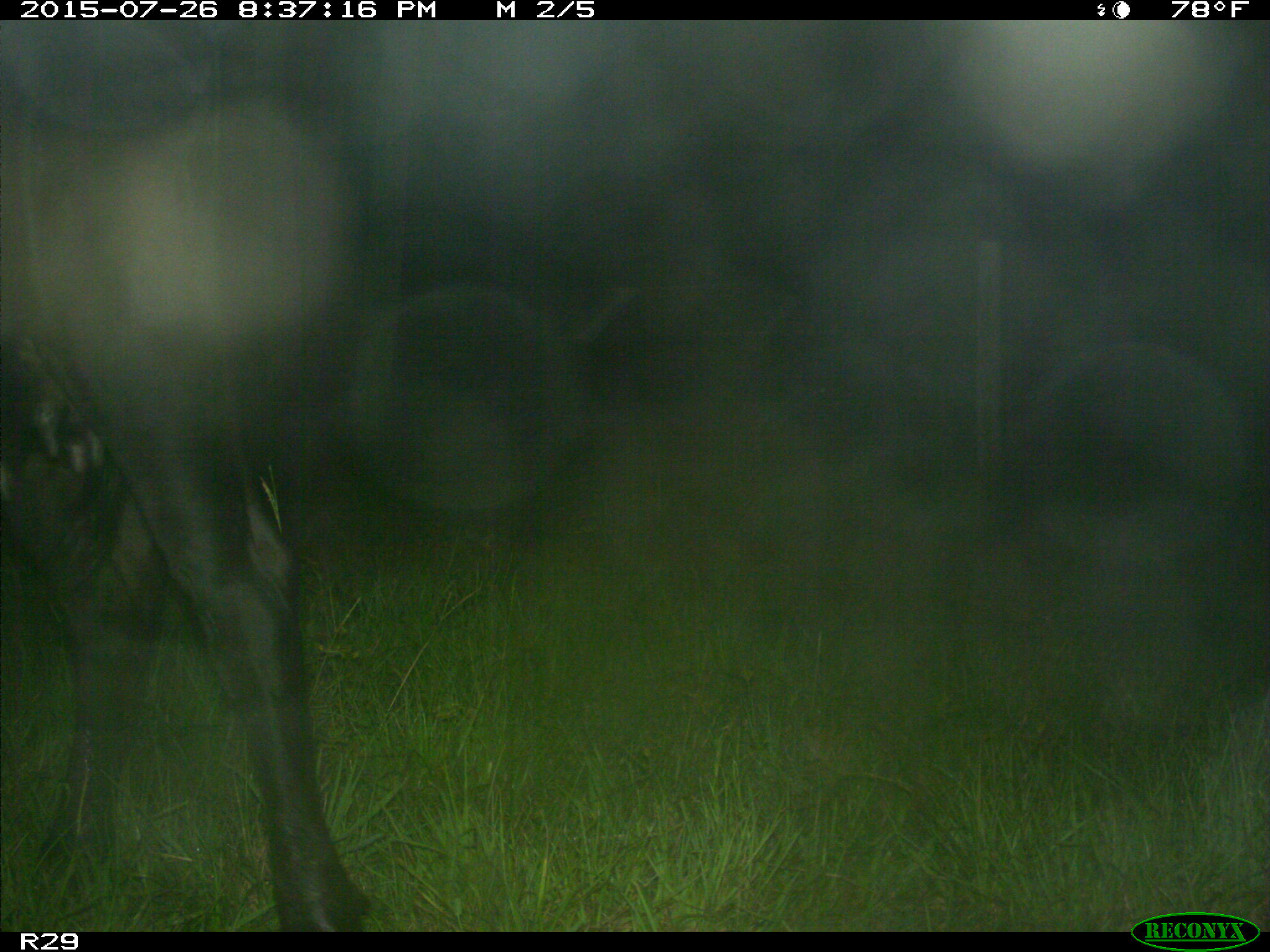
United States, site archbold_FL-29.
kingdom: Animalia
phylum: Chordata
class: Mammalia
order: Artiodactyla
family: Bovidae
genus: Bos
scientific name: Bos taurus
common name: domestic cow